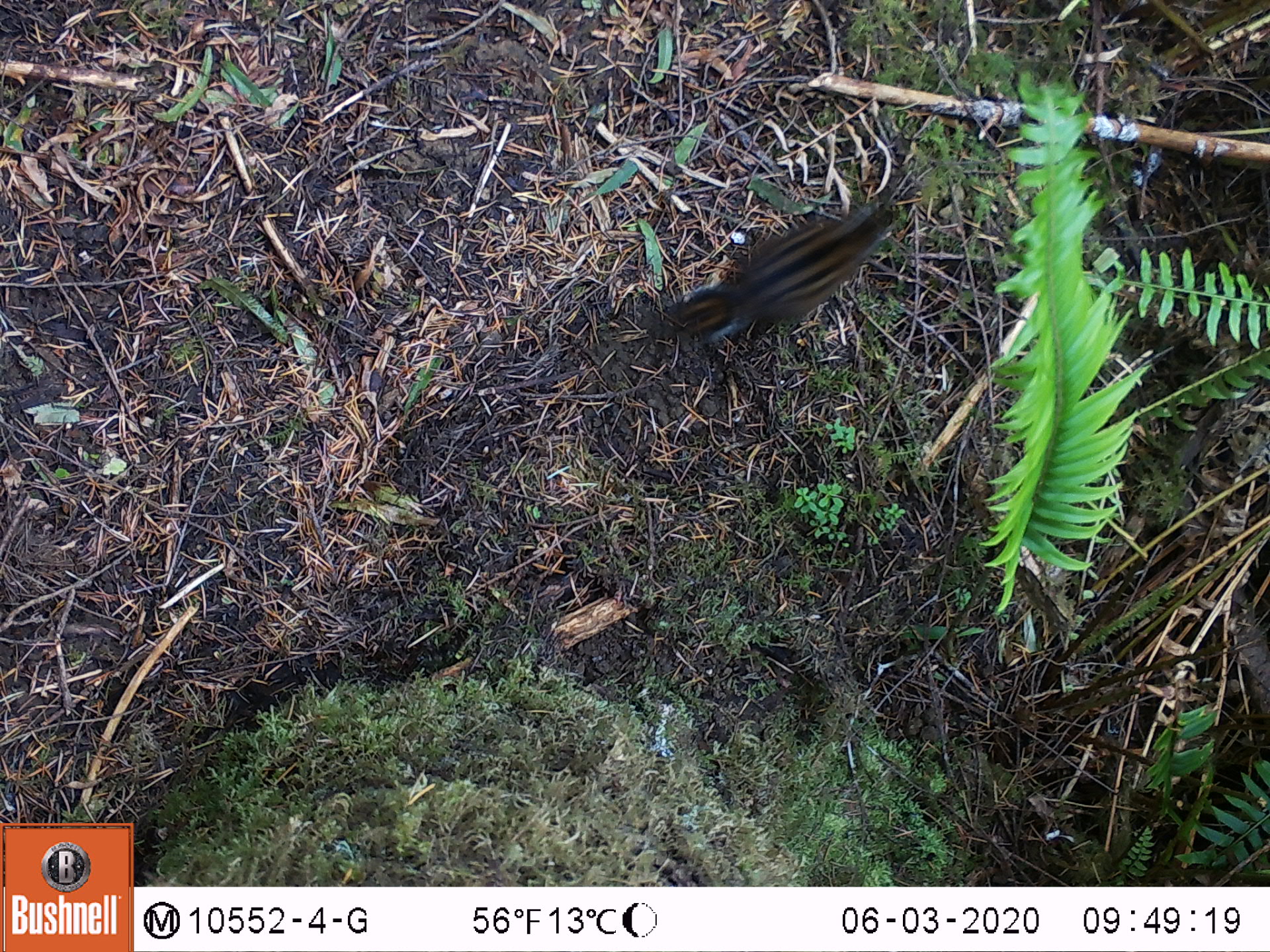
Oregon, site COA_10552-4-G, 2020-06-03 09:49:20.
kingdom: Animalia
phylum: Chordata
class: Mammalia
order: Rodentia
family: Sciuridae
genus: Neotamias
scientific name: Neotamias townsendii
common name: townsend's chipmunk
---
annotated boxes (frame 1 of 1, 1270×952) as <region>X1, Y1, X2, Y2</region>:
townsend's chipmunk: <region>651, 191, 911, 349</region>